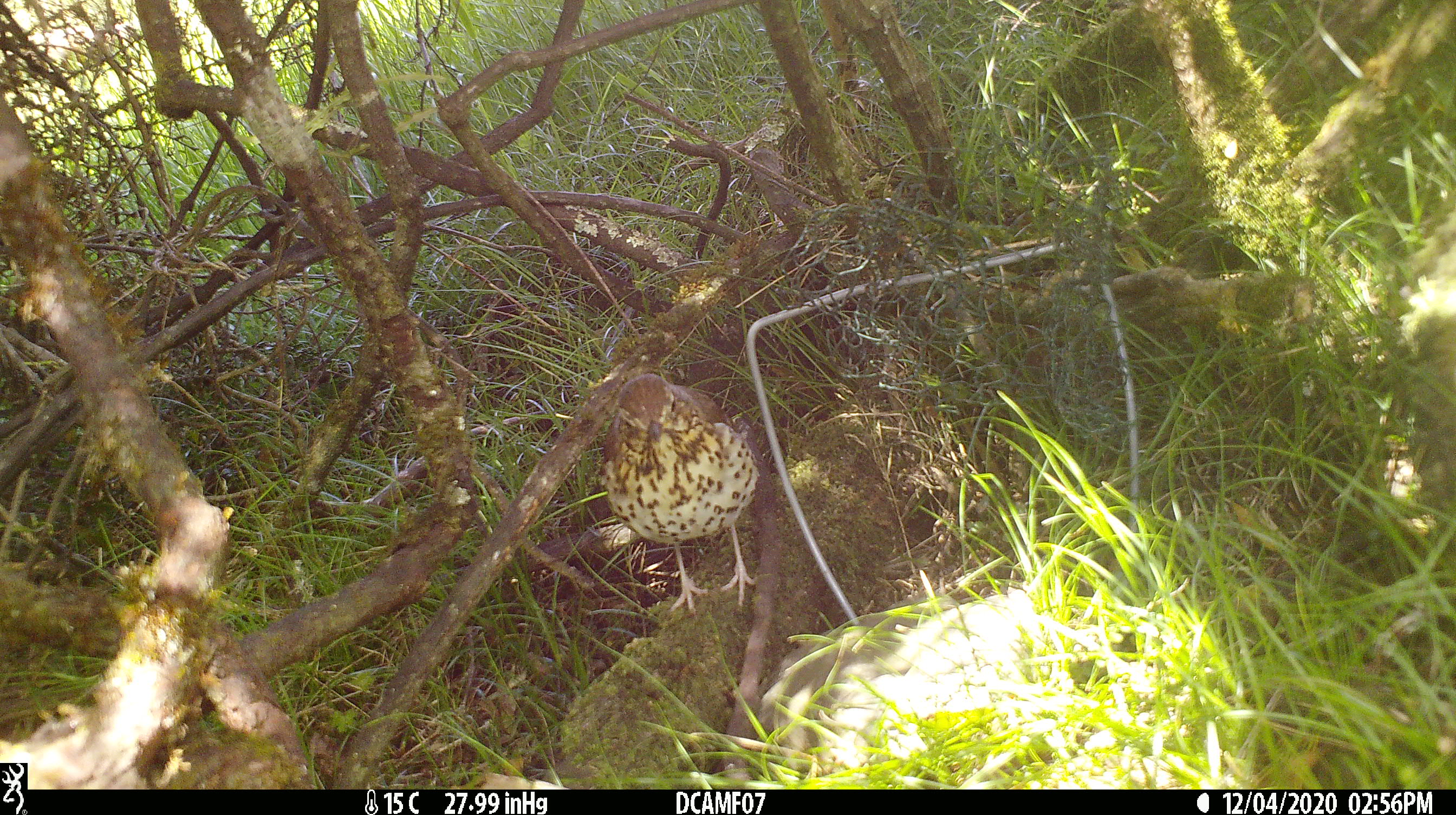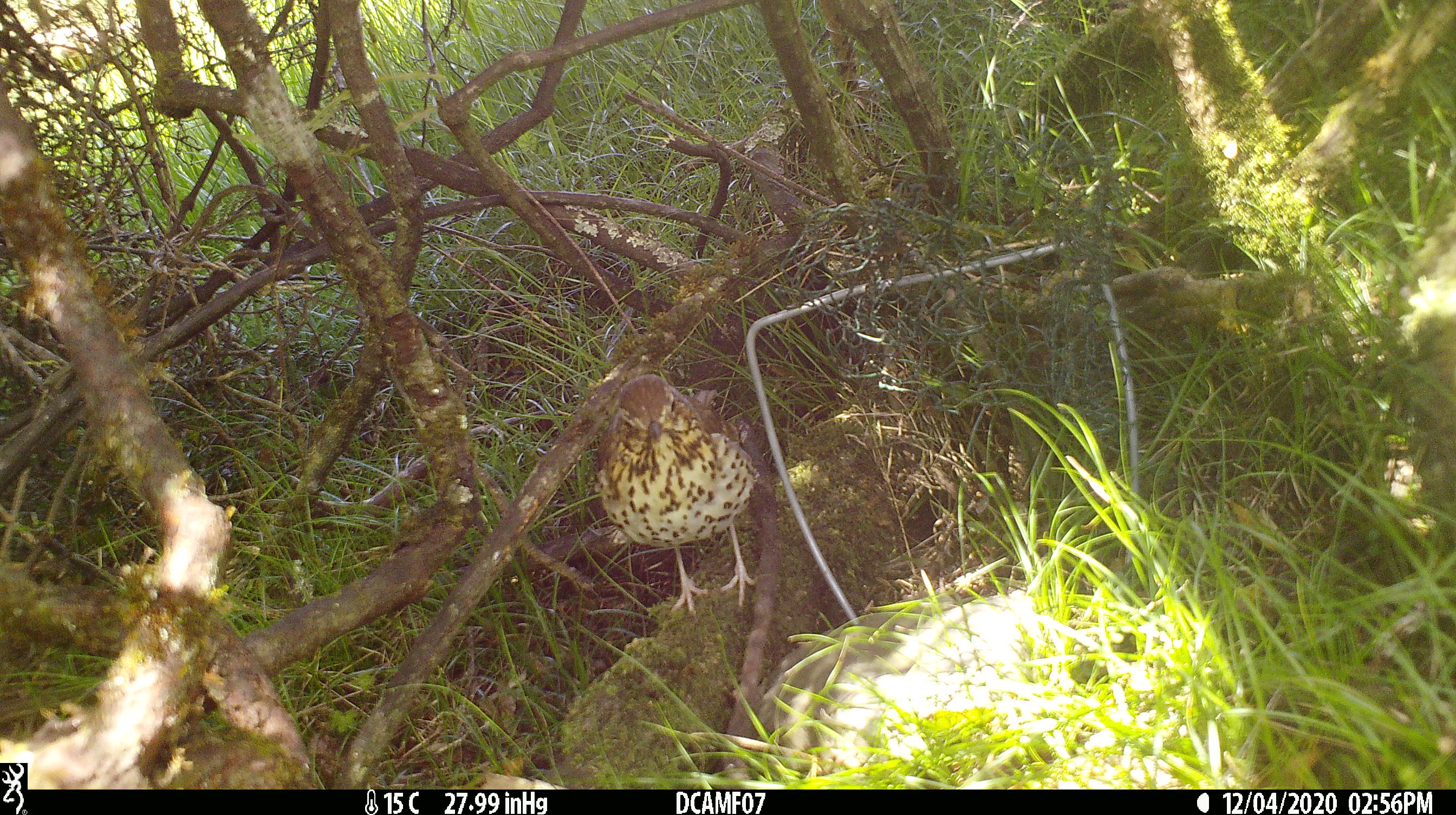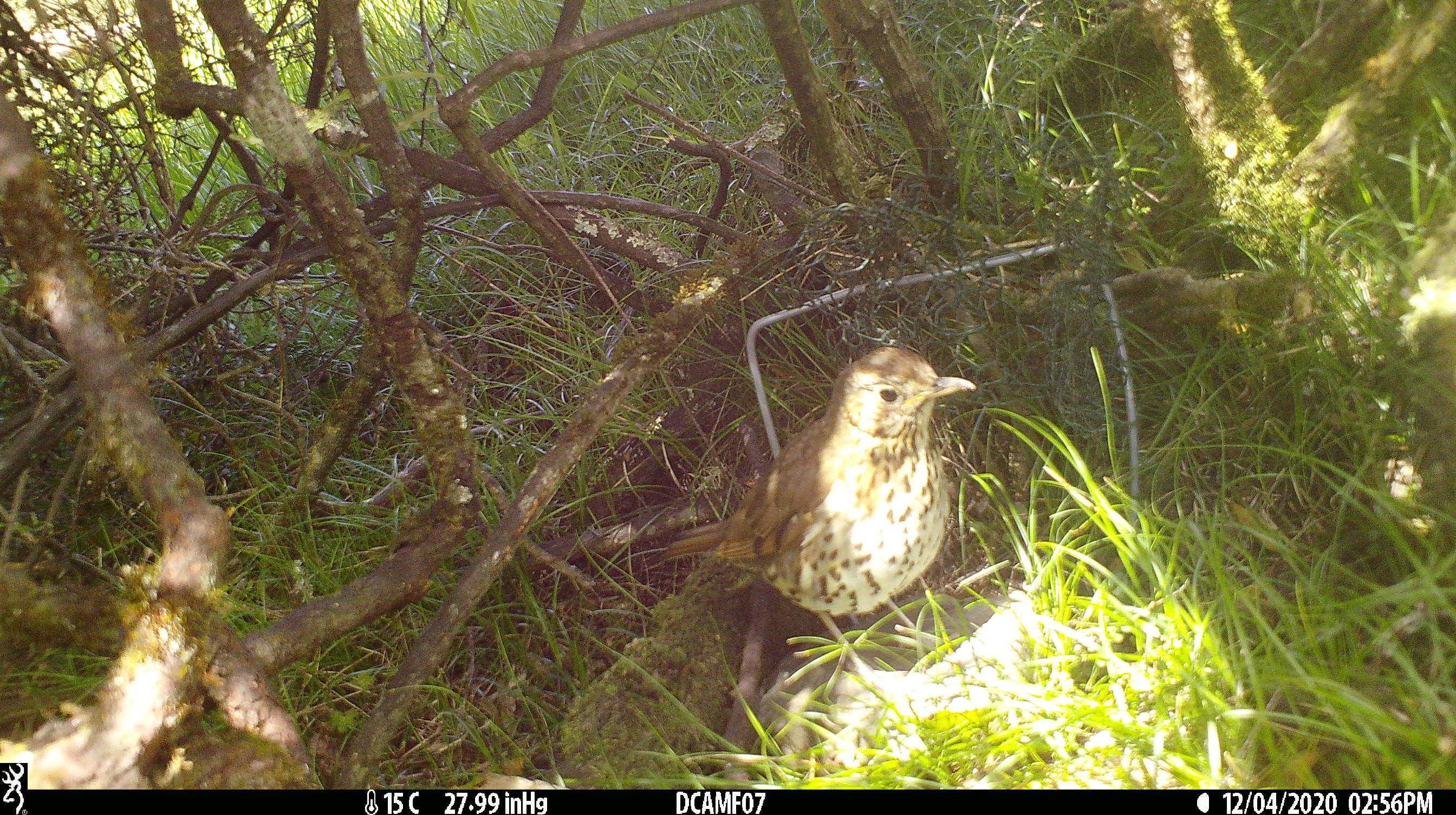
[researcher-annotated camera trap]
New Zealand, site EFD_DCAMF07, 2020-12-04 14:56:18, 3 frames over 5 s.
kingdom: Animalia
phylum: Chordata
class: Aves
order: Passeriformes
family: Turdidae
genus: Turdus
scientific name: Turdus philomelos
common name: song thrush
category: thrush